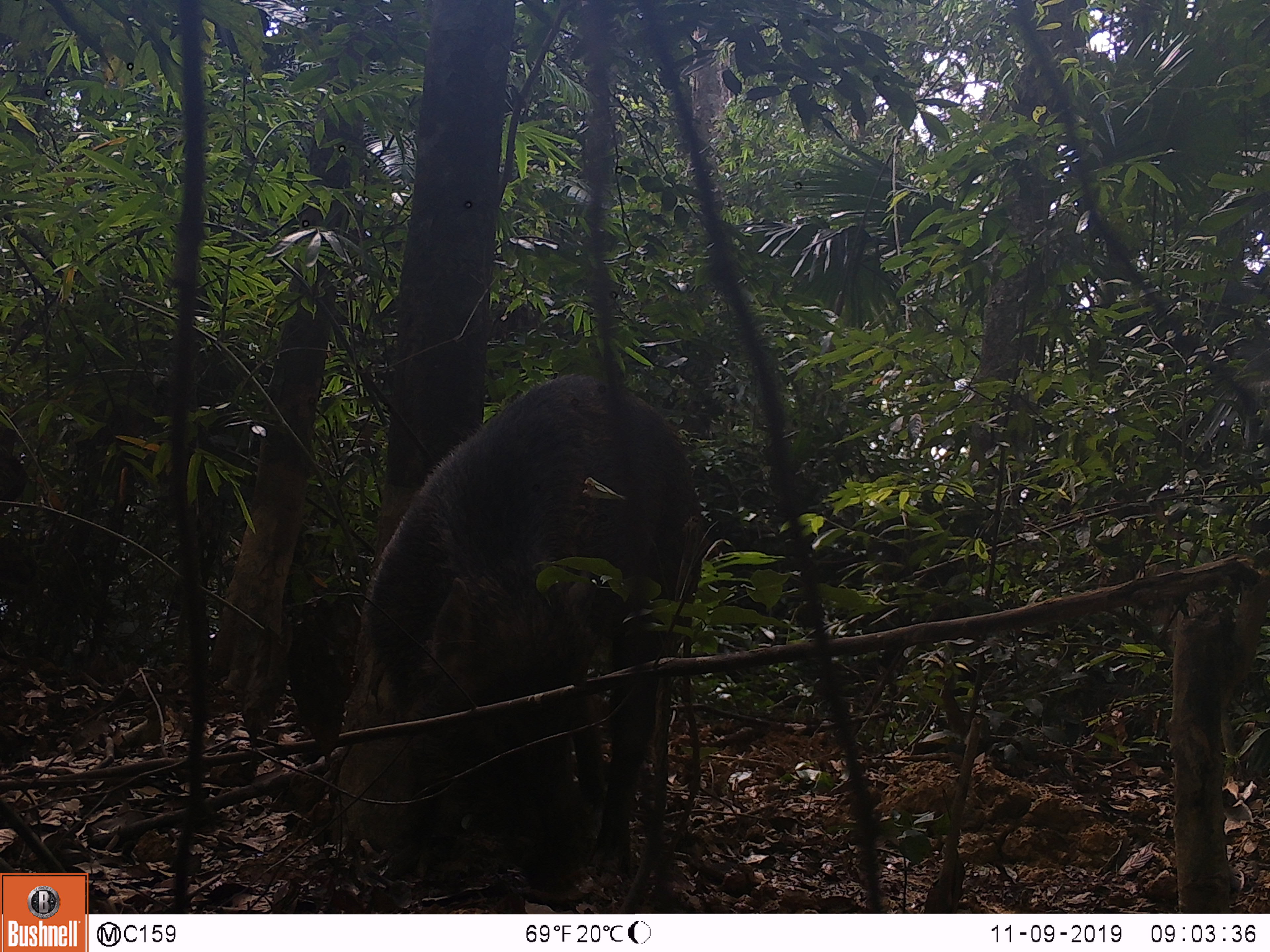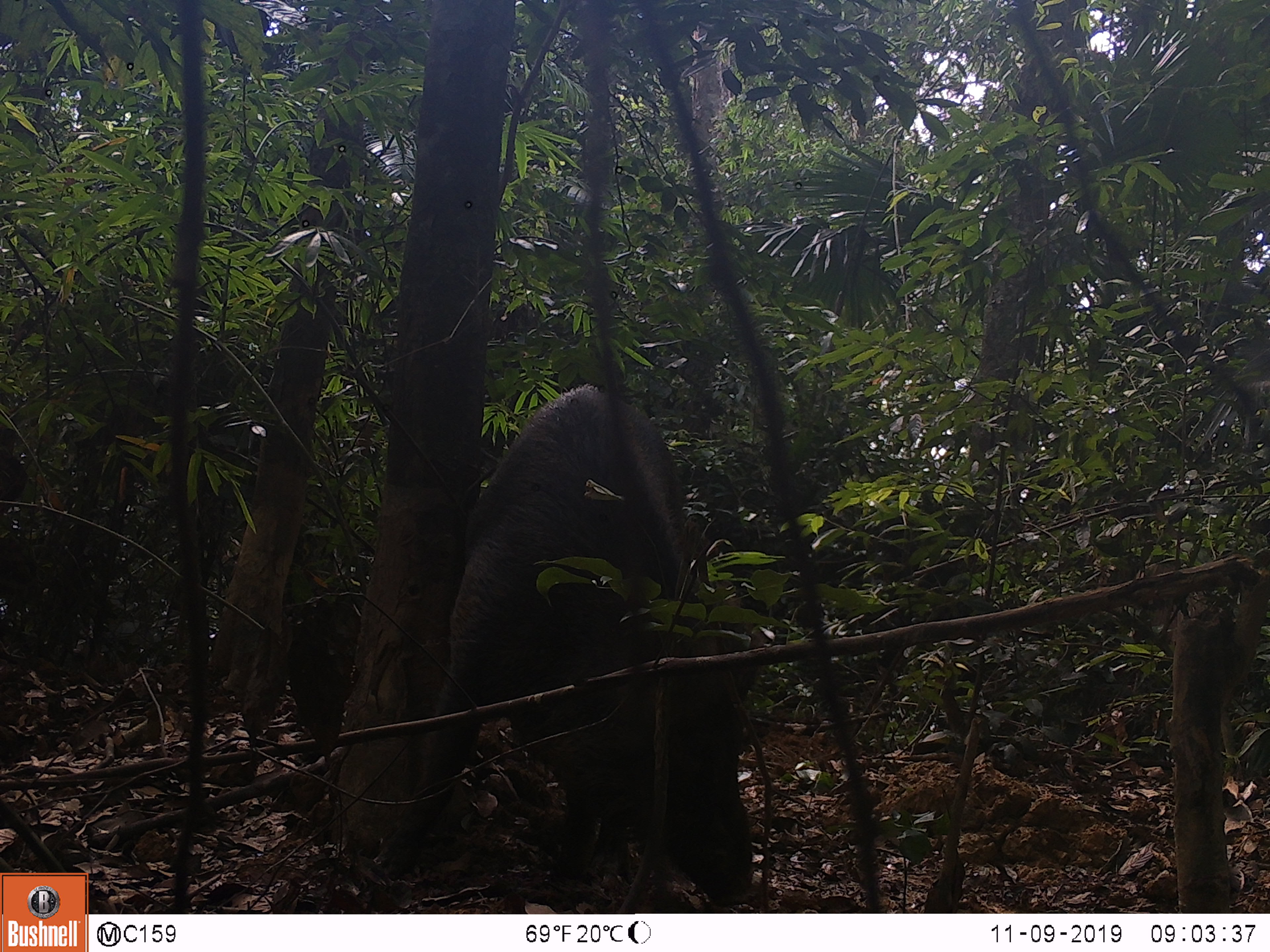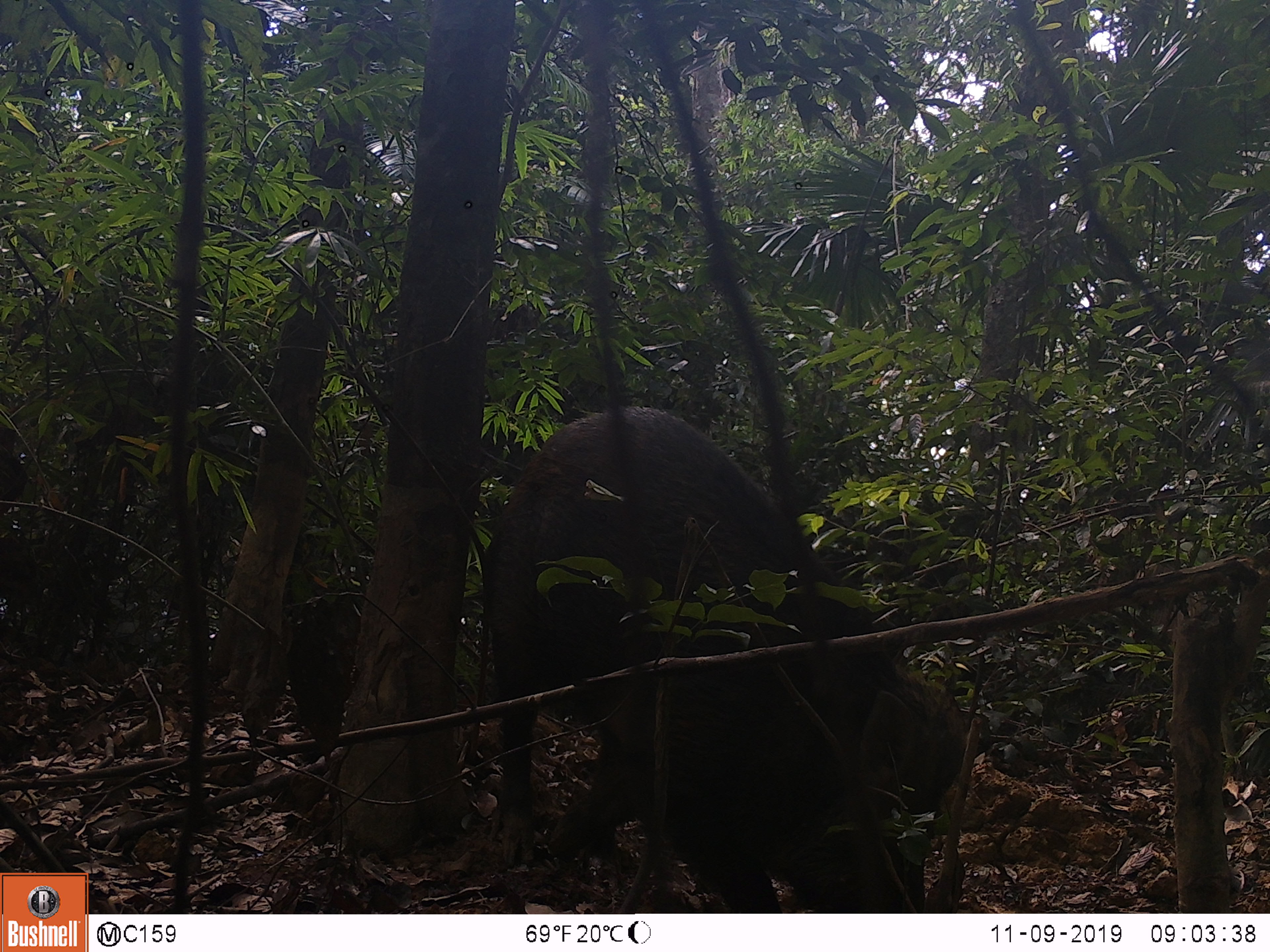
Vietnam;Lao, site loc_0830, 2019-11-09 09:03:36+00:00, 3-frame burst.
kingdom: Animalia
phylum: Chordata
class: Mammalia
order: Artiodactyla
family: Suidae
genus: Sus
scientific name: Sus scrofa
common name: eurasian wild pig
Eurasian wild pig (Sus scrofa). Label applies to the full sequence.